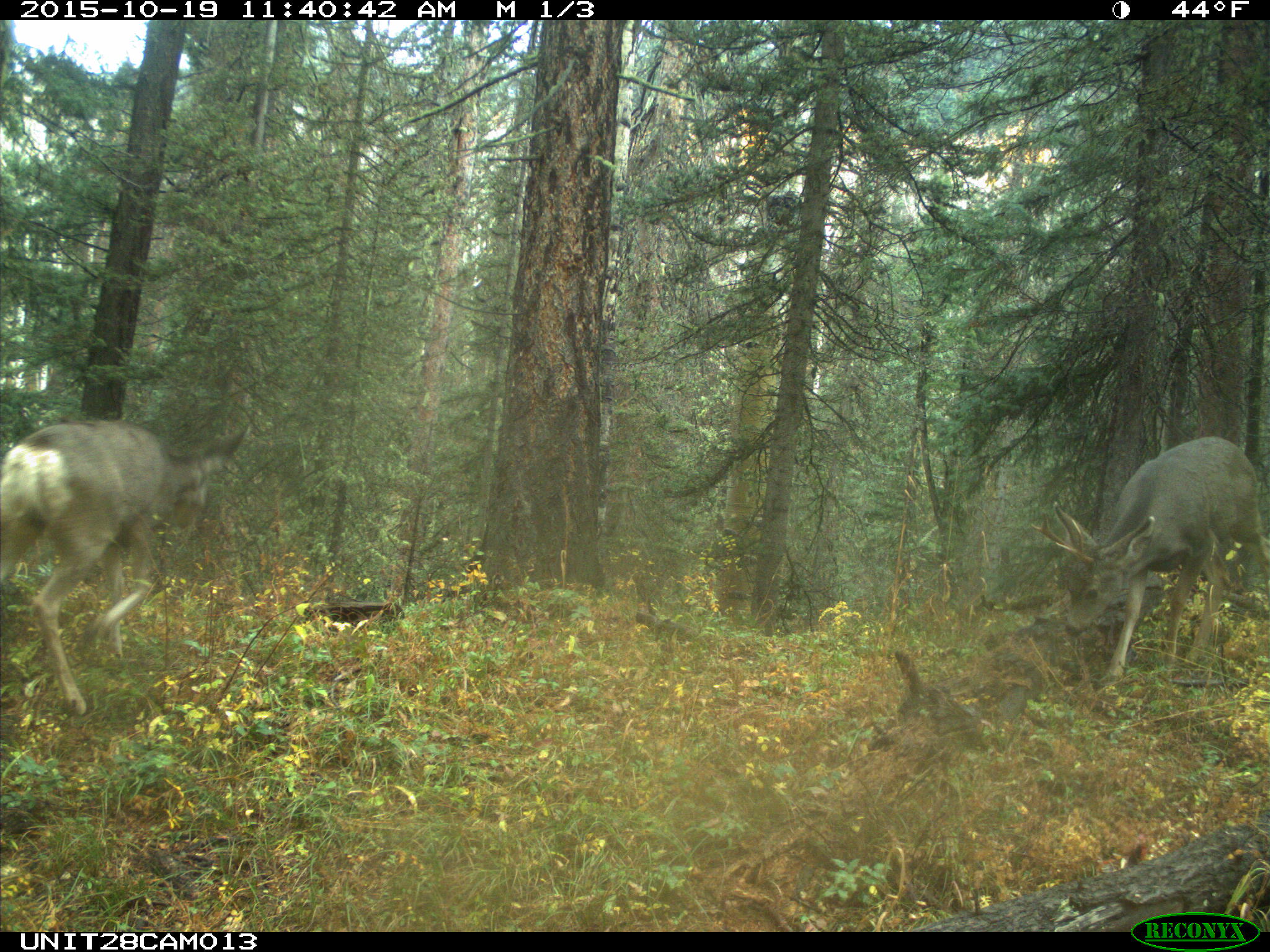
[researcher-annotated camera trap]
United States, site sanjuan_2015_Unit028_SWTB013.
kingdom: Animalia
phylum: Chordata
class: Mammalia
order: Artiodactyla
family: Cervidae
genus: Odocoileus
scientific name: Odocoileus hemionus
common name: mule deer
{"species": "Odocoileus hemionus (mule deer)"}